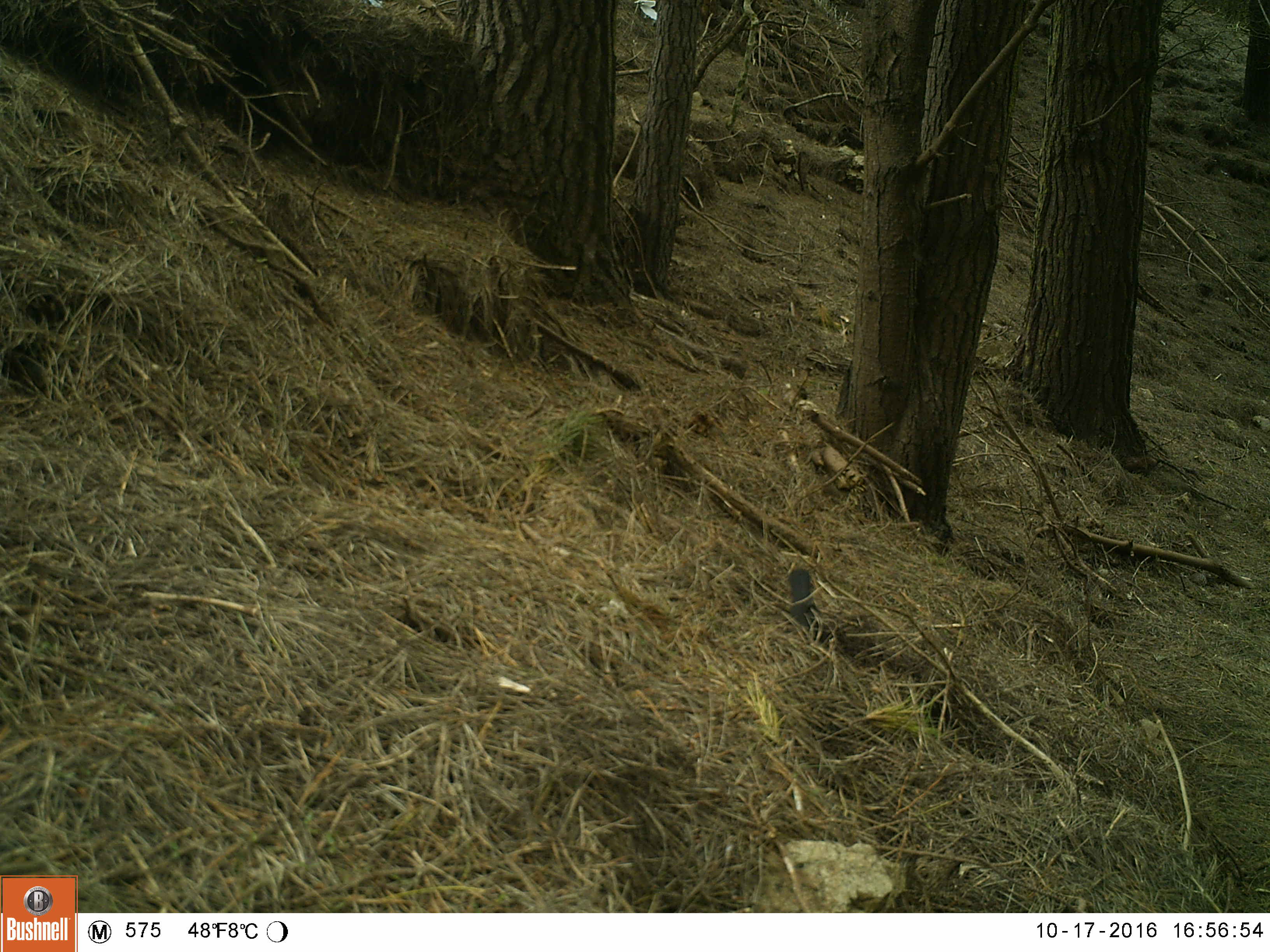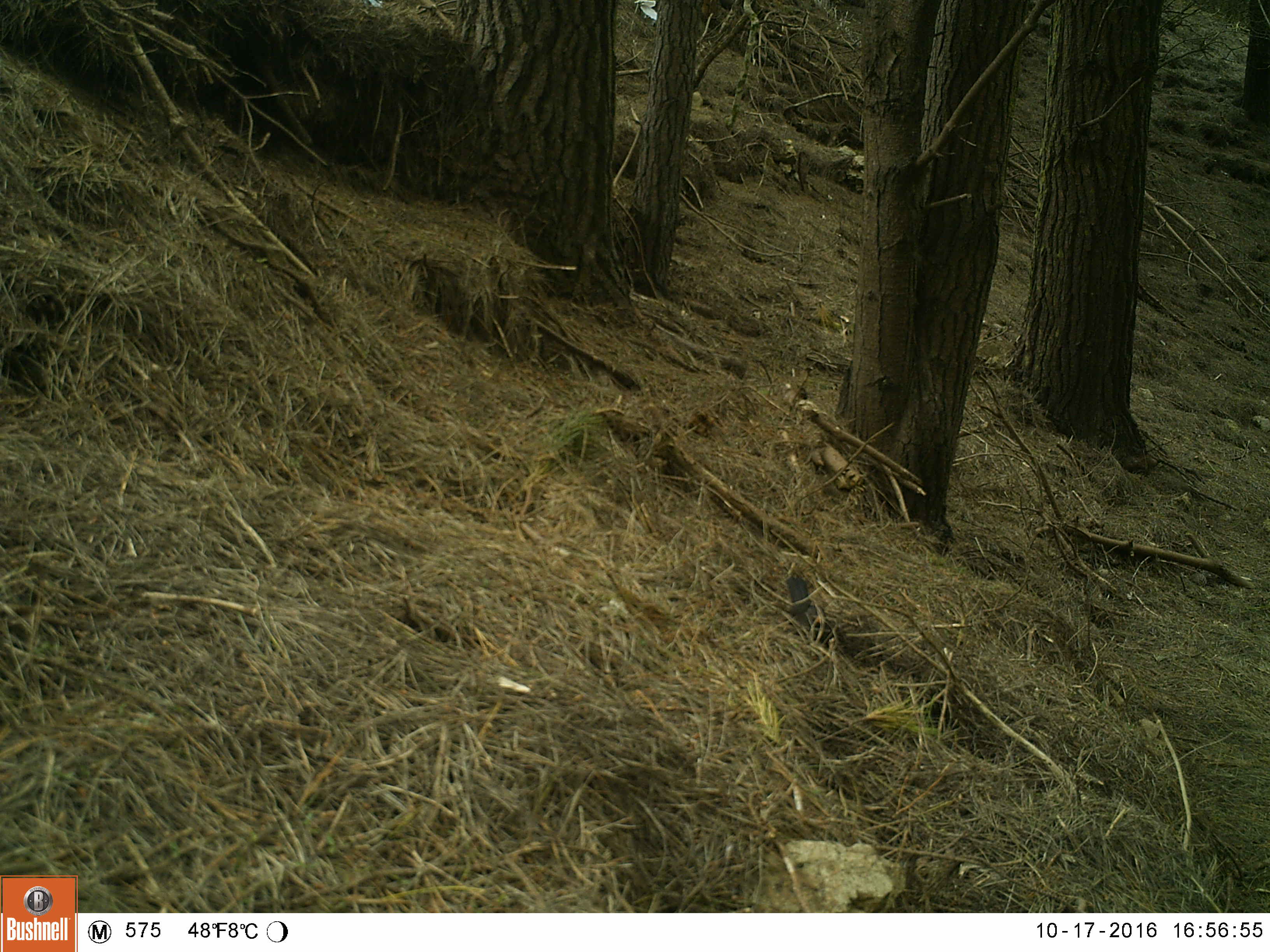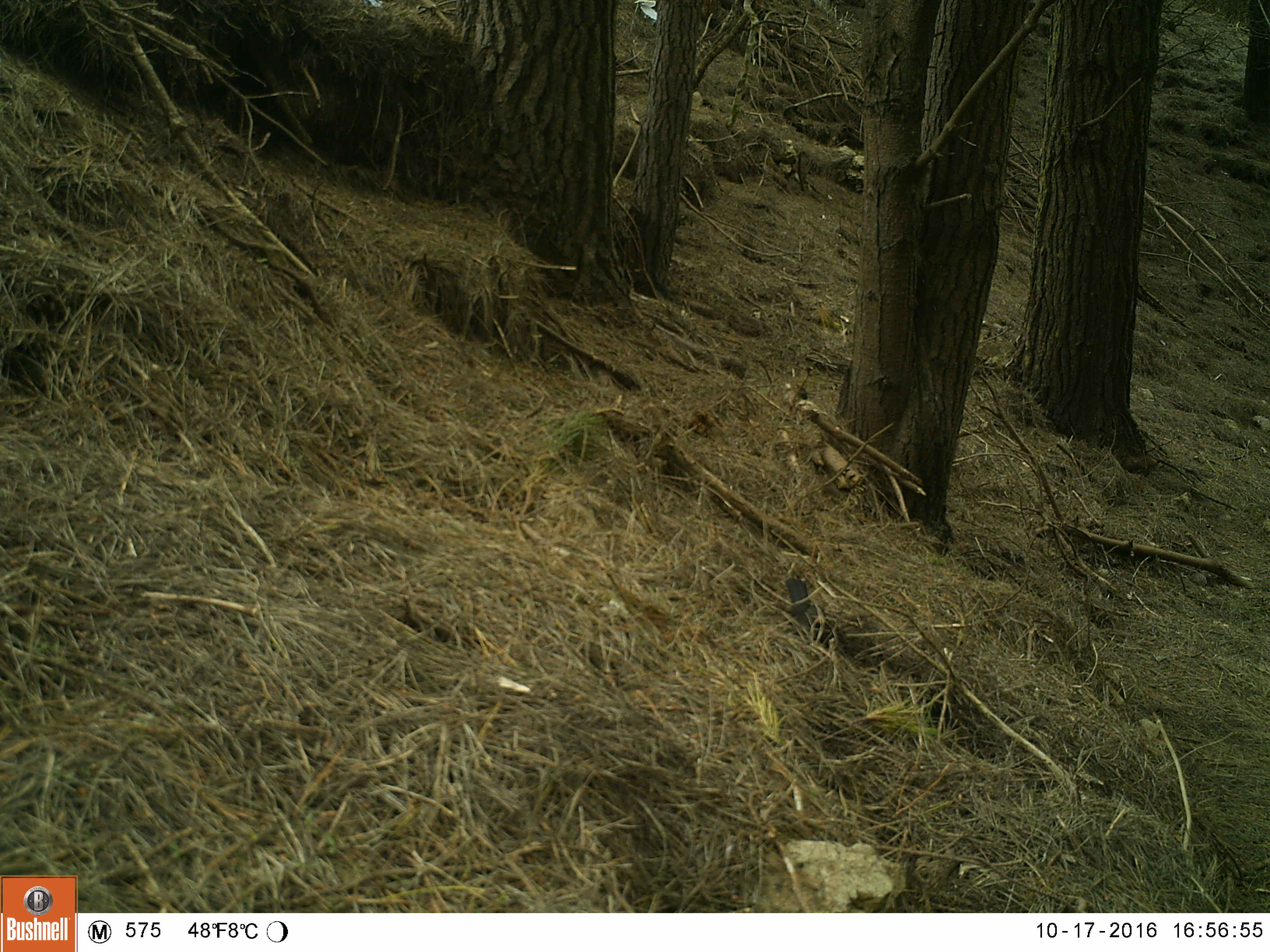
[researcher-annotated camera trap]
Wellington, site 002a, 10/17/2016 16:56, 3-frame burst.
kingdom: Animalia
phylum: Chordata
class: Aves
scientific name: Aves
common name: bird